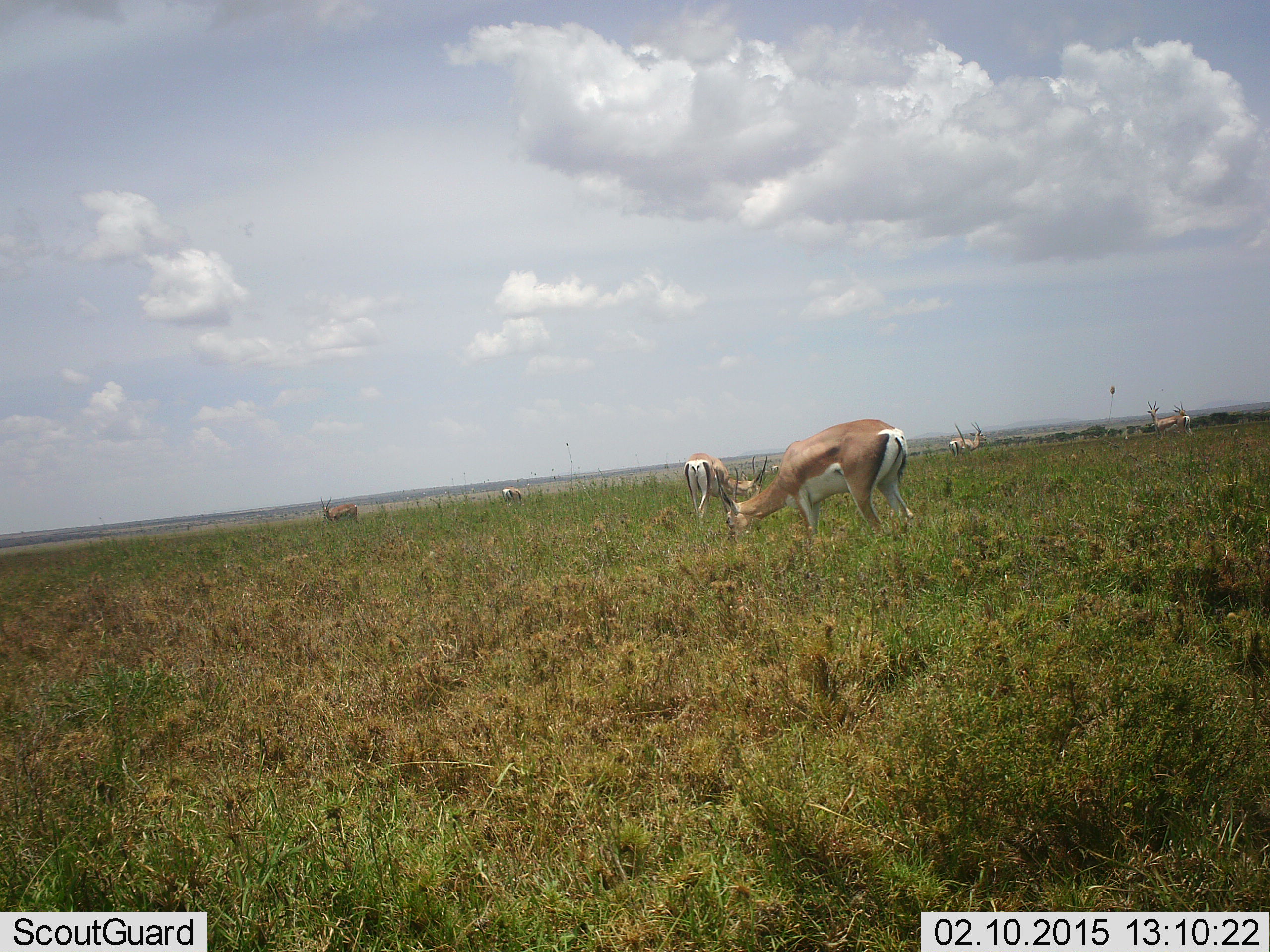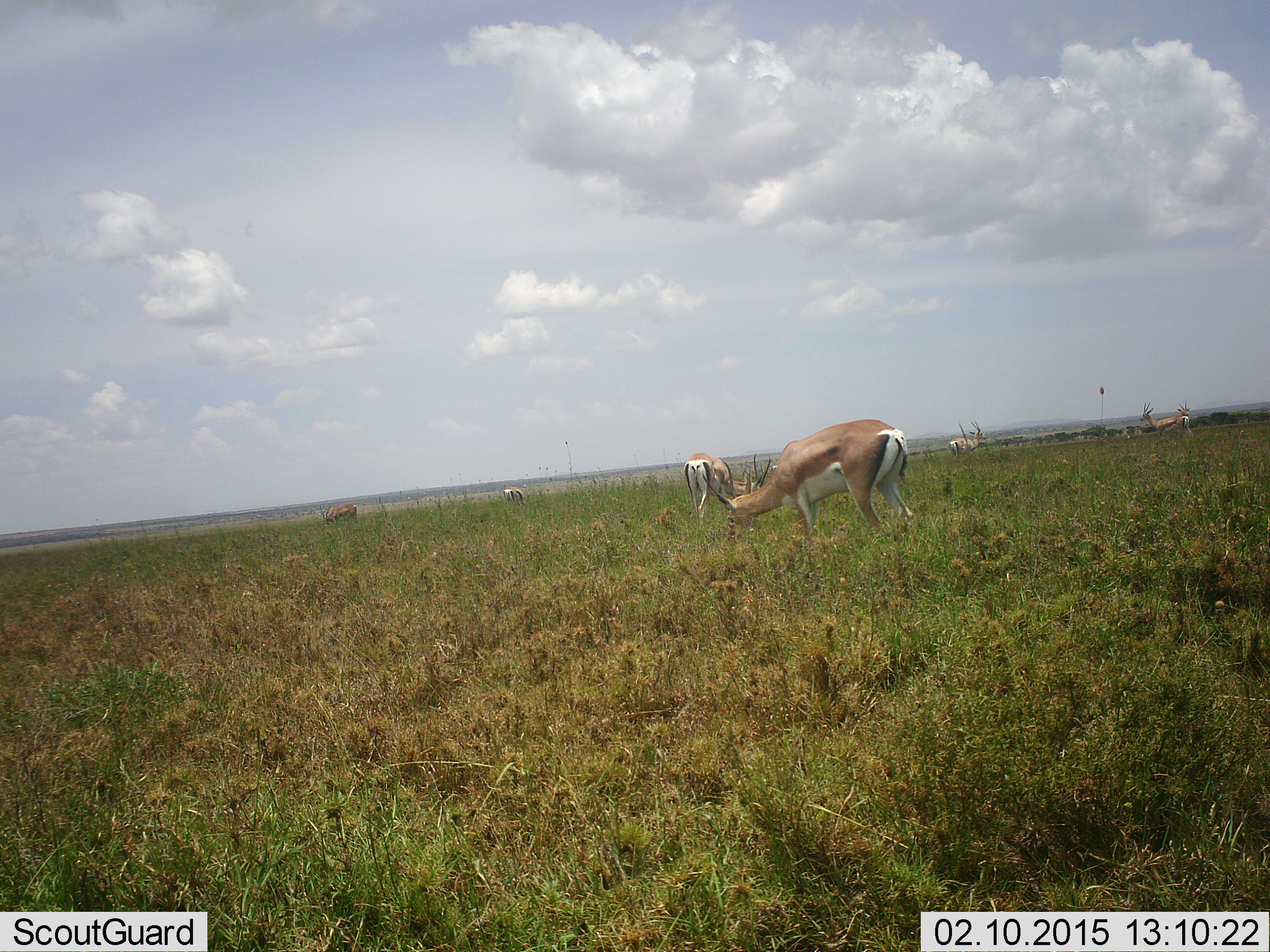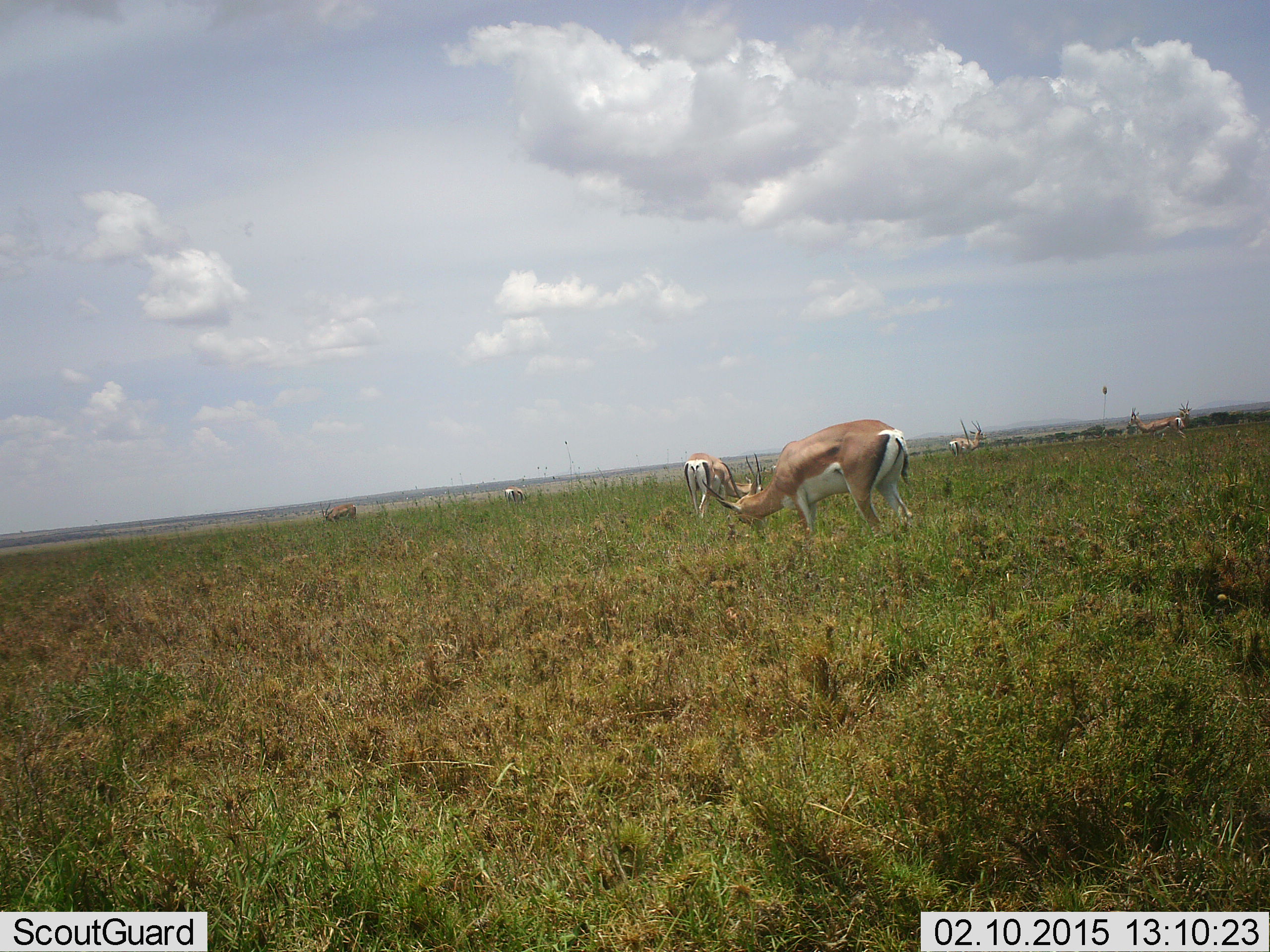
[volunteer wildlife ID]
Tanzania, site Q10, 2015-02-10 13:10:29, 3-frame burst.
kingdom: Animalia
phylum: Chordata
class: Mammalia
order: Artiodactyla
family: Bovidae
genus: Nanger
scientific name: Nanger granti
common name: grant's gazelle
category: gazellegrants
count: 7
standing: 50%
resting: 0%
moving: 10%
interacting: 0%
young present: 0%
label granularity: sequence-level